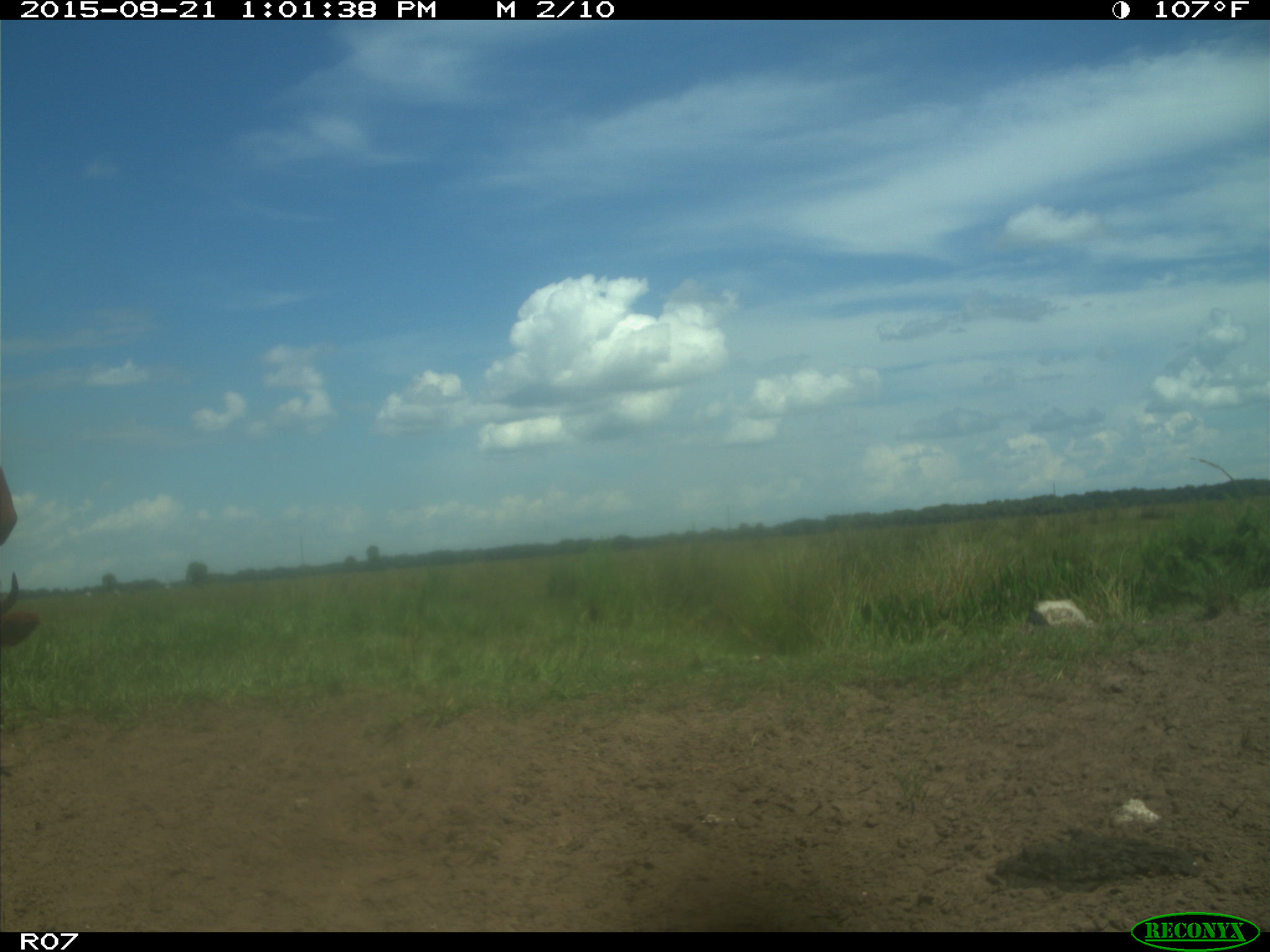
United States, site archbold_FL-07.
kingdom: Animalia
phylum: Chordata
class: Mammalia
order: Artiodactyla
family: Bovidae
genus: Bos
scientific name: Bos taurus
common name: domestic cow